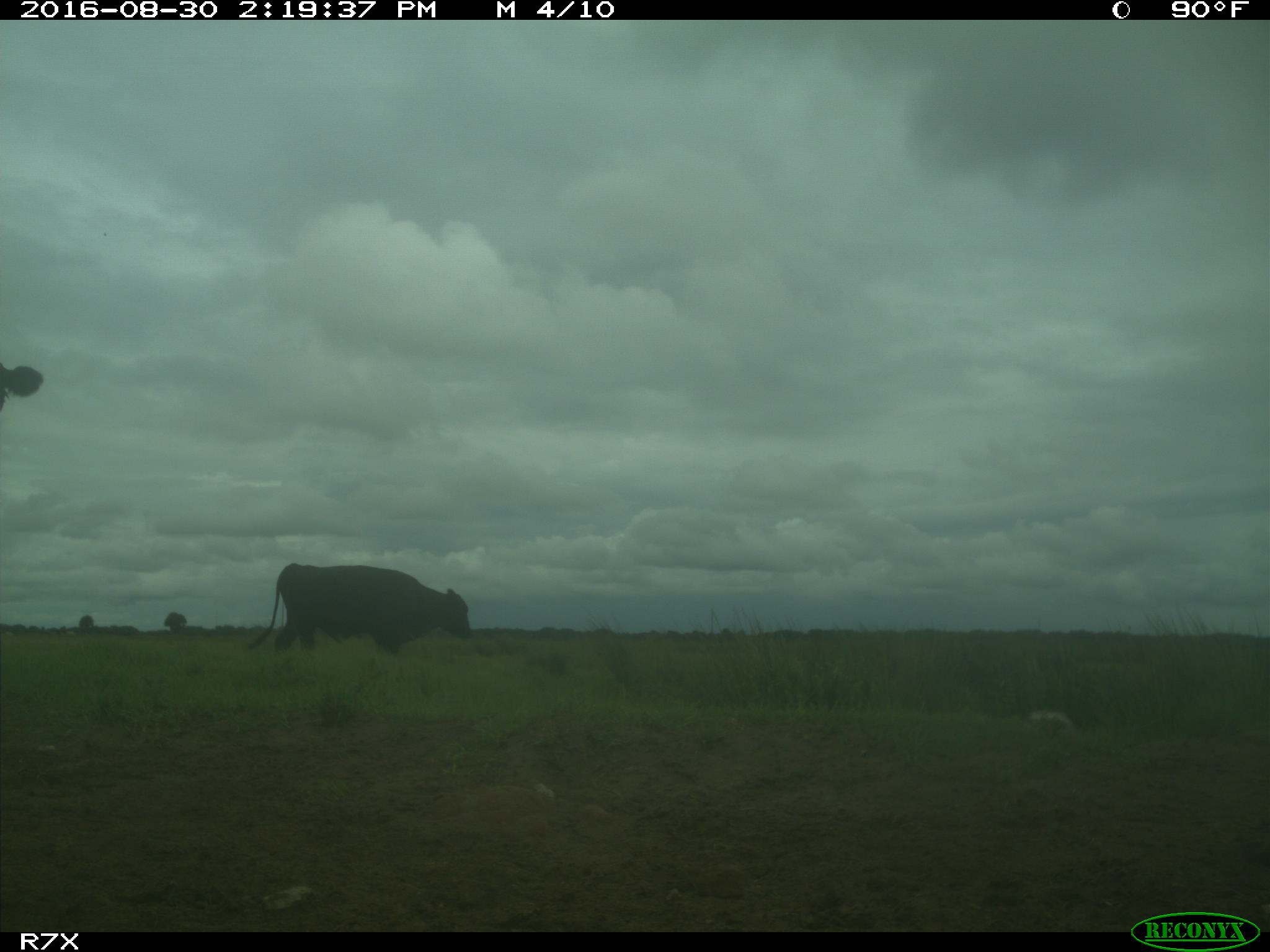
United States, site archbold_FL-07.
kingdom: Animalia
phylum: Chordata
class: Mammalia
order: Artiodactyla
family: Bovidae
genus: Bos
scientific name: Bos taurus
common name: domestic cow